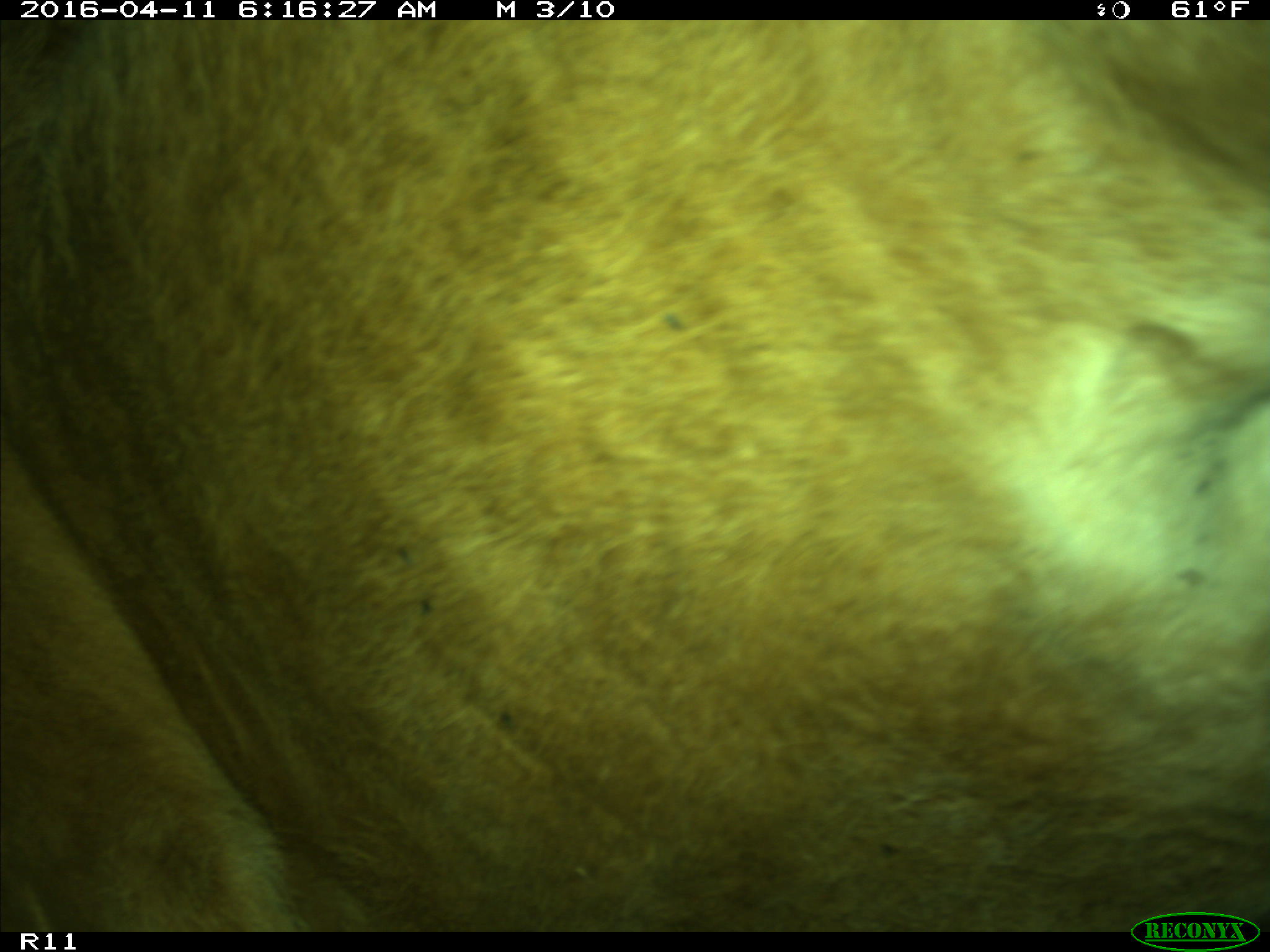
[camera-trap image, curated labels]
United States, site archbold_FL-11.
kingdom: Animalia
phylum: Chordata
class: Mammalia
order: Artiodactyla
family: Bovidae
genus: Bos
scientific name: Bos taurus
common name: domestic cow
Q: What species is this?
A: Bos taurus (domestic cow).